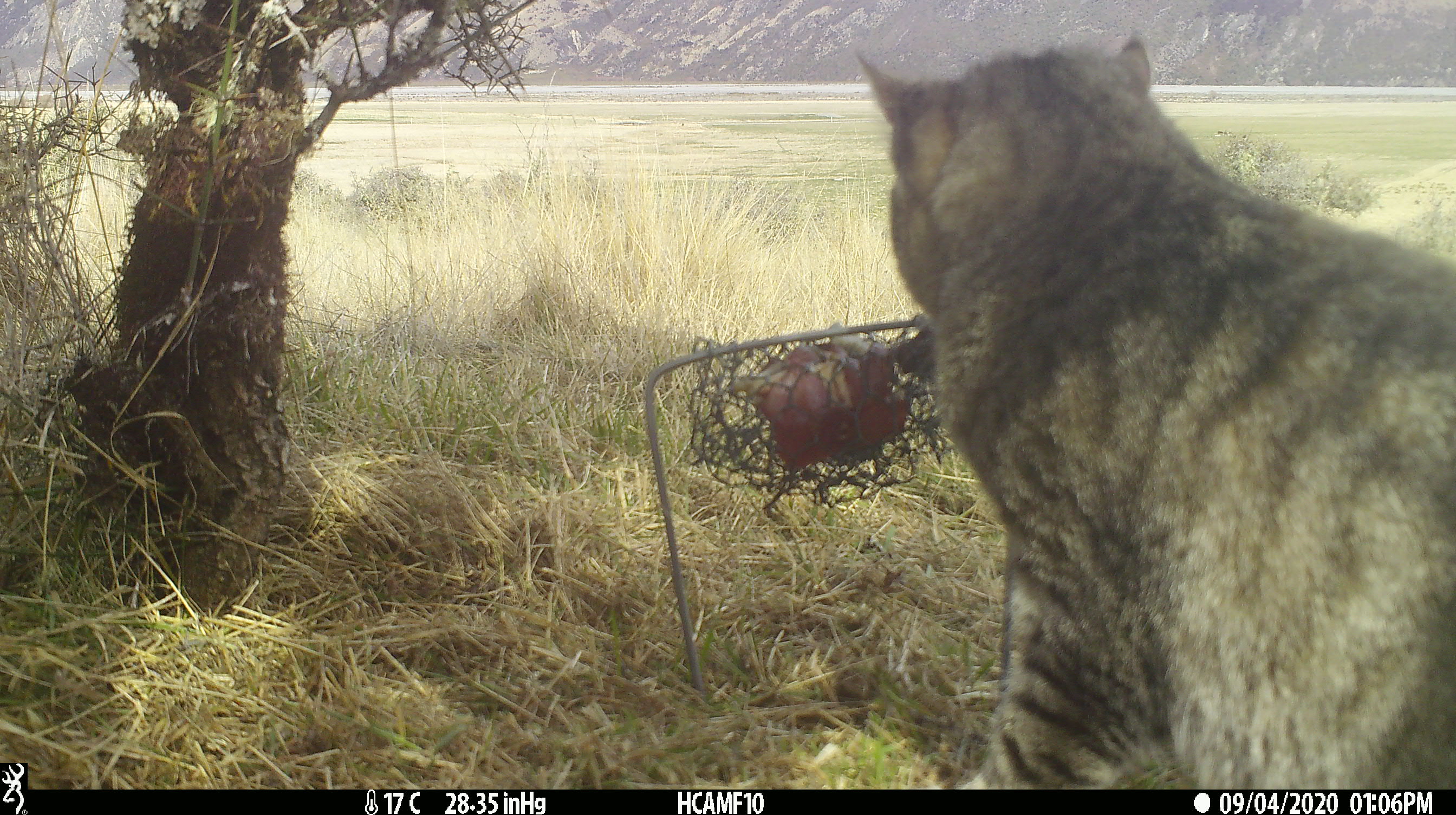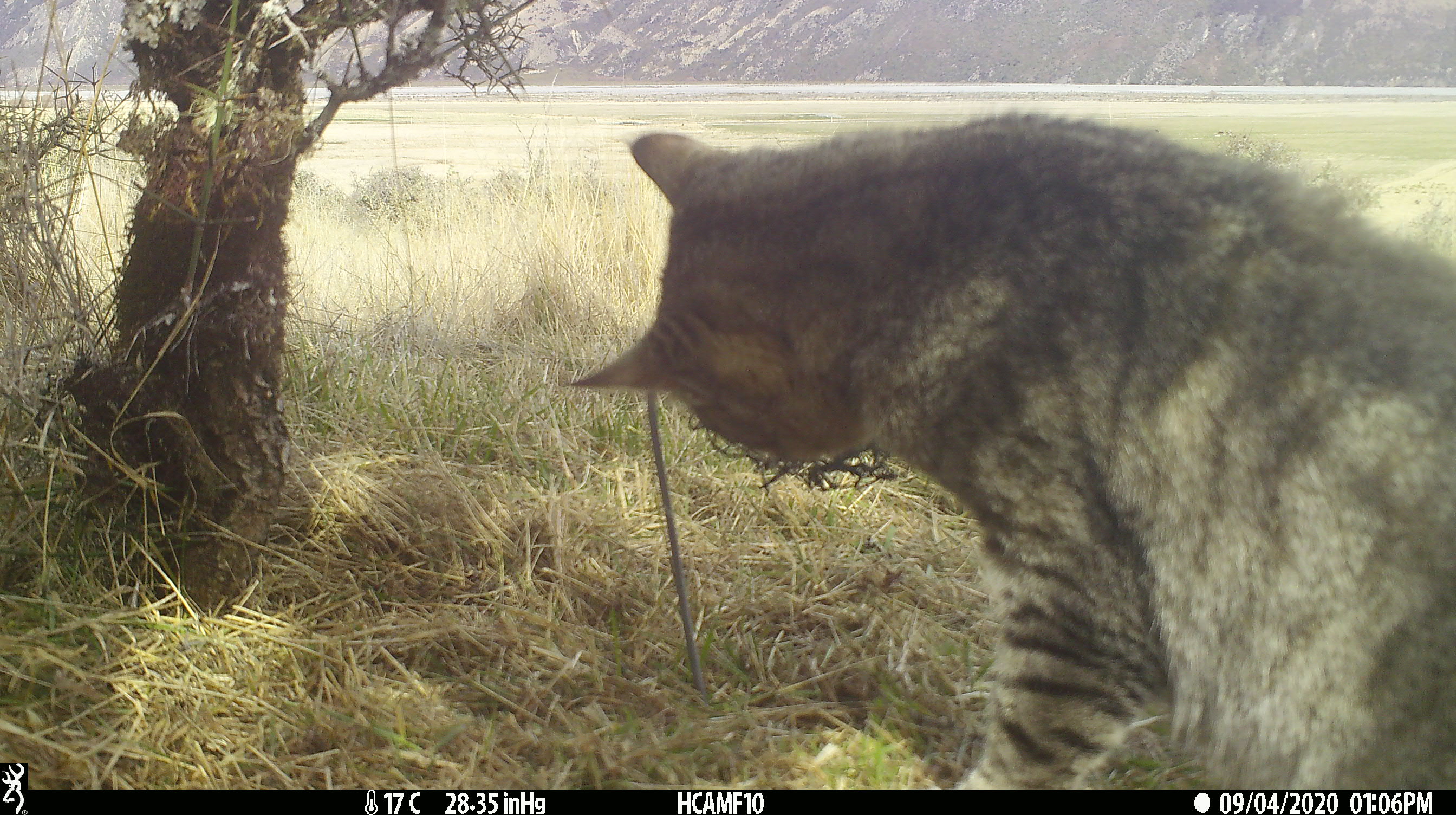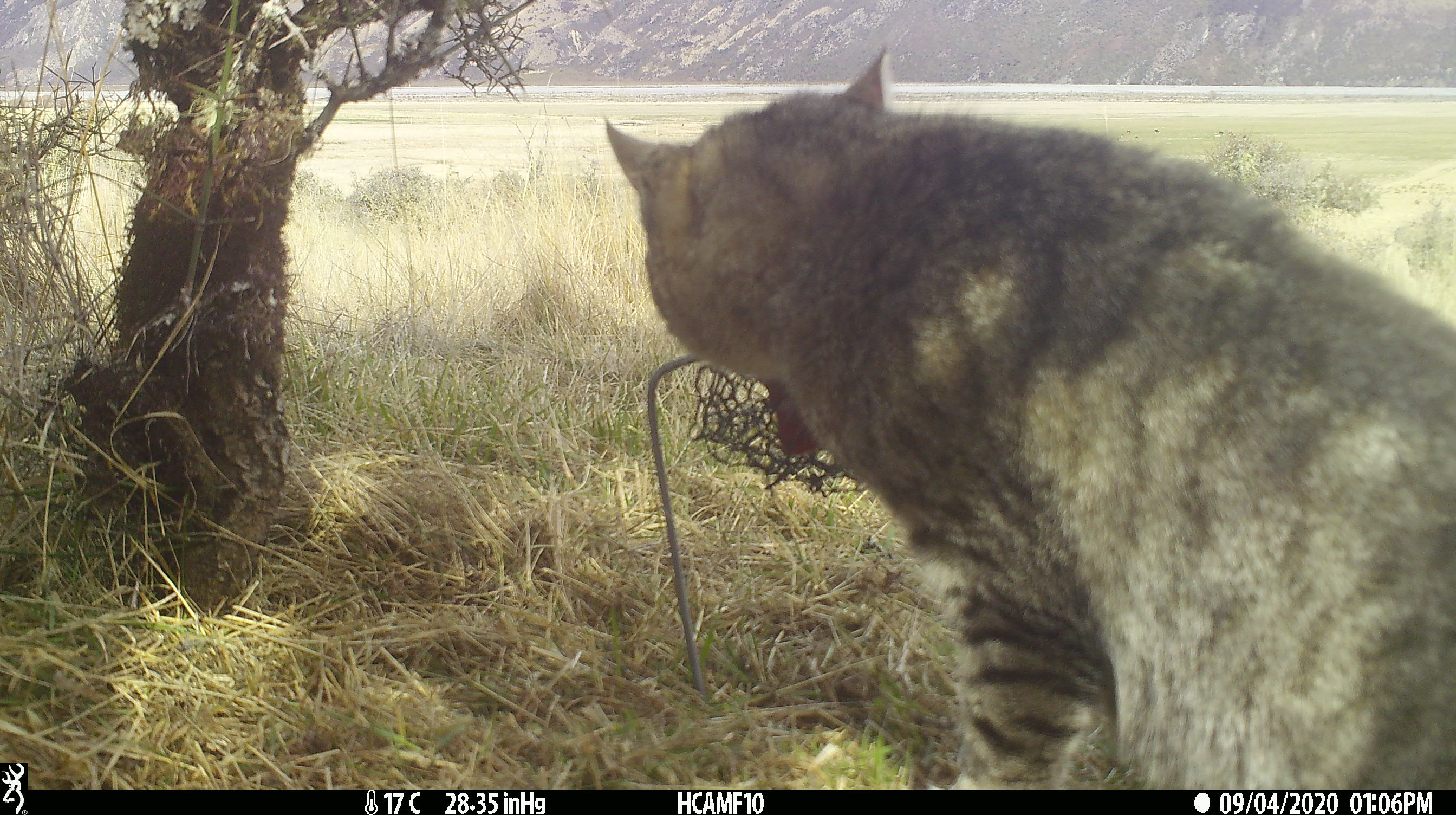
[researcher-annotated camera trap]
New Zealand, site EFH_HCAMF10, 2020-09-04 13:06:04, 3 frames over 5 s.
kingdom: Animalia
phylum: Chordata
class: Mammalia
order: Carnivora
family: Felidae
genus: Felis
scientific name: Felis catus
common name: domestic cat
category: cat